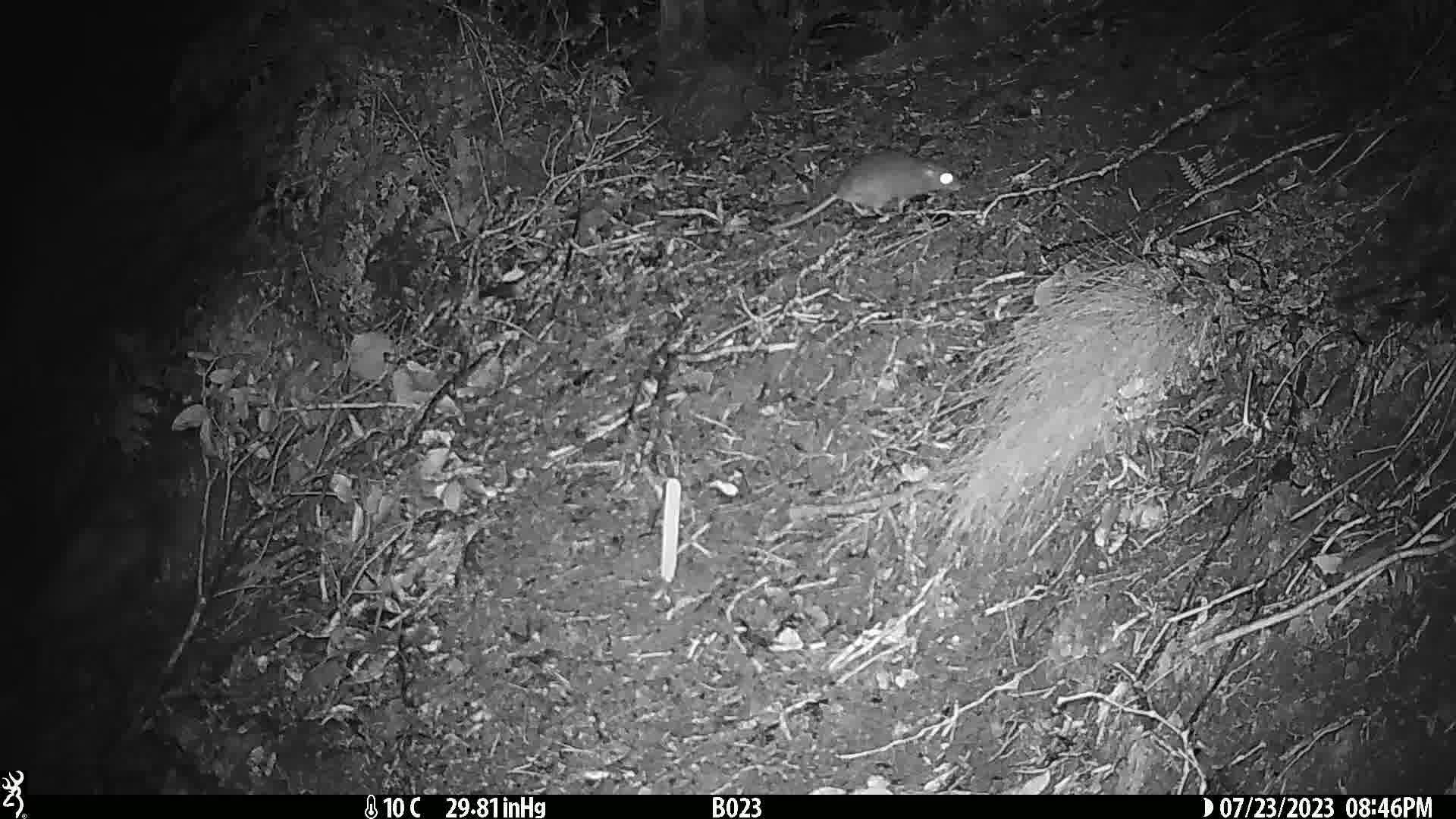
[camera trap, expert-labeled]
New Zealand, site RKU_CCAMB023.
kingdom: Animalia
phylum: Chordata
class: Mammalia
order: Rodentia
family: Muridae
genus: Rattus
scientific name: Rattus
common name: rat